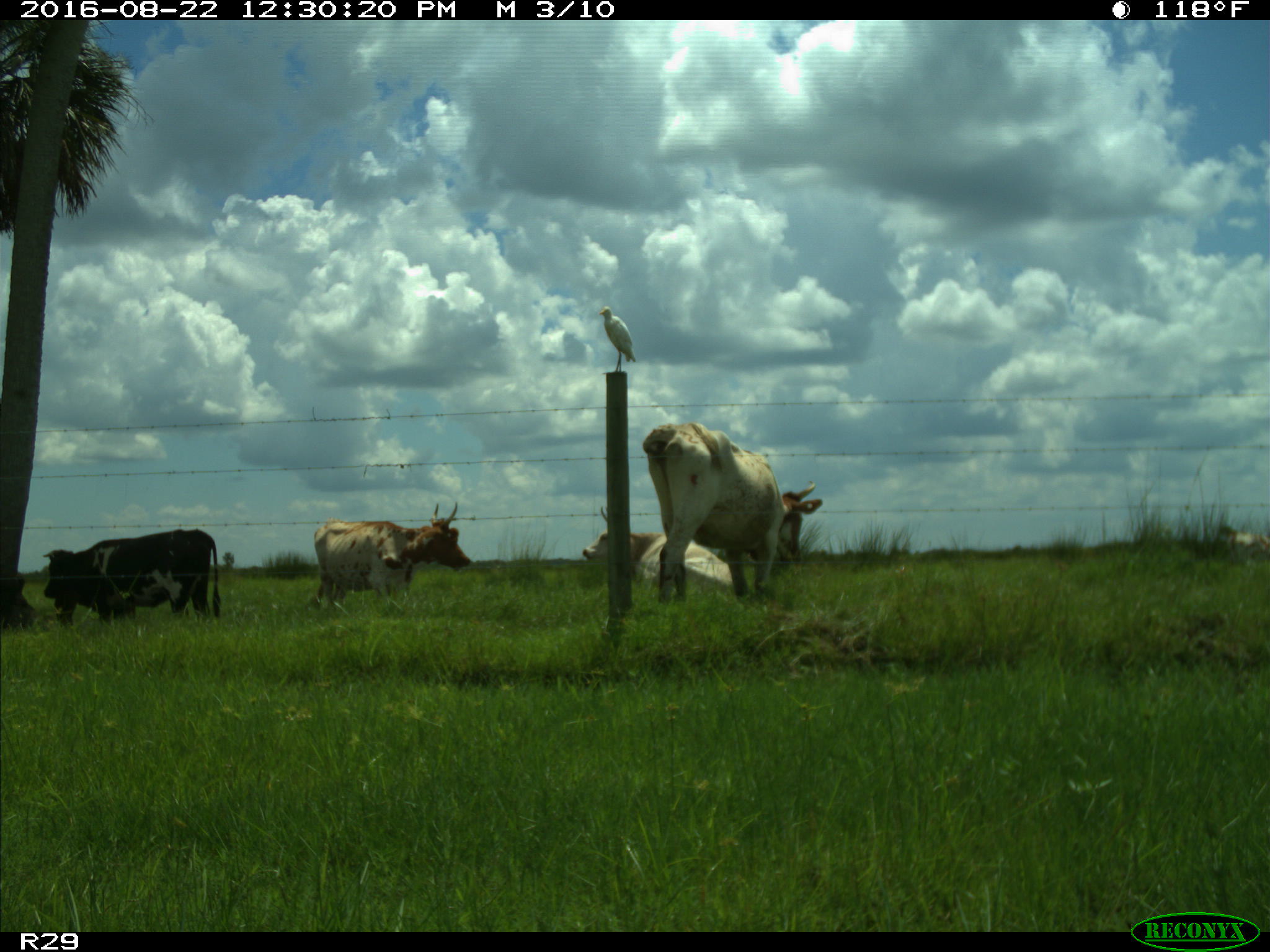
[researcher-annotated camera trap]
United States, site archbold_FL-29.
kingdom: Animalia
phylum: Chordata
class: Mammalia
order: Artiodactyla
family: Bovidae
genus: Bos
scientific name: Bos taurus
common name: domestic cow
Bos taurus (domestic cow).